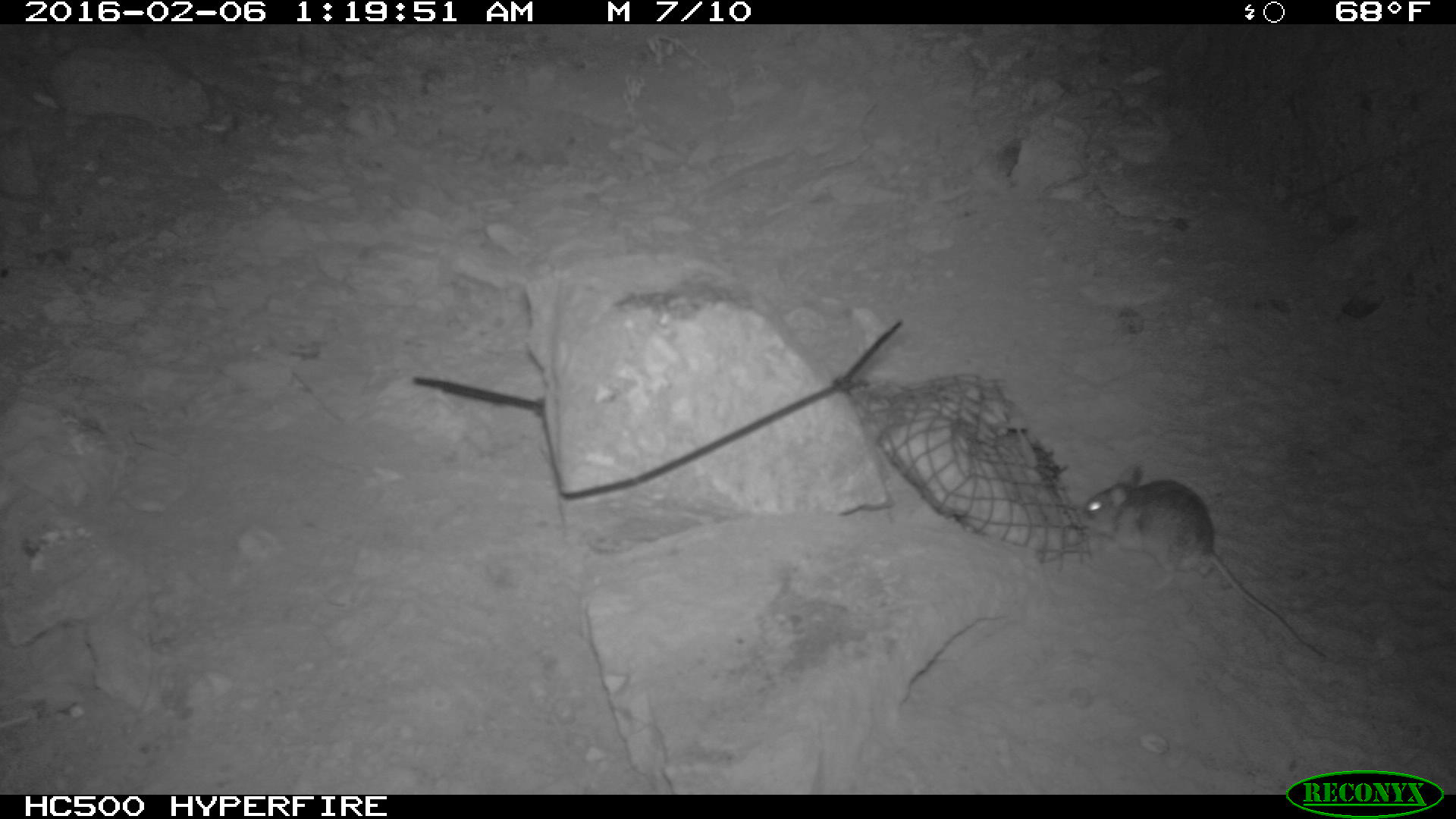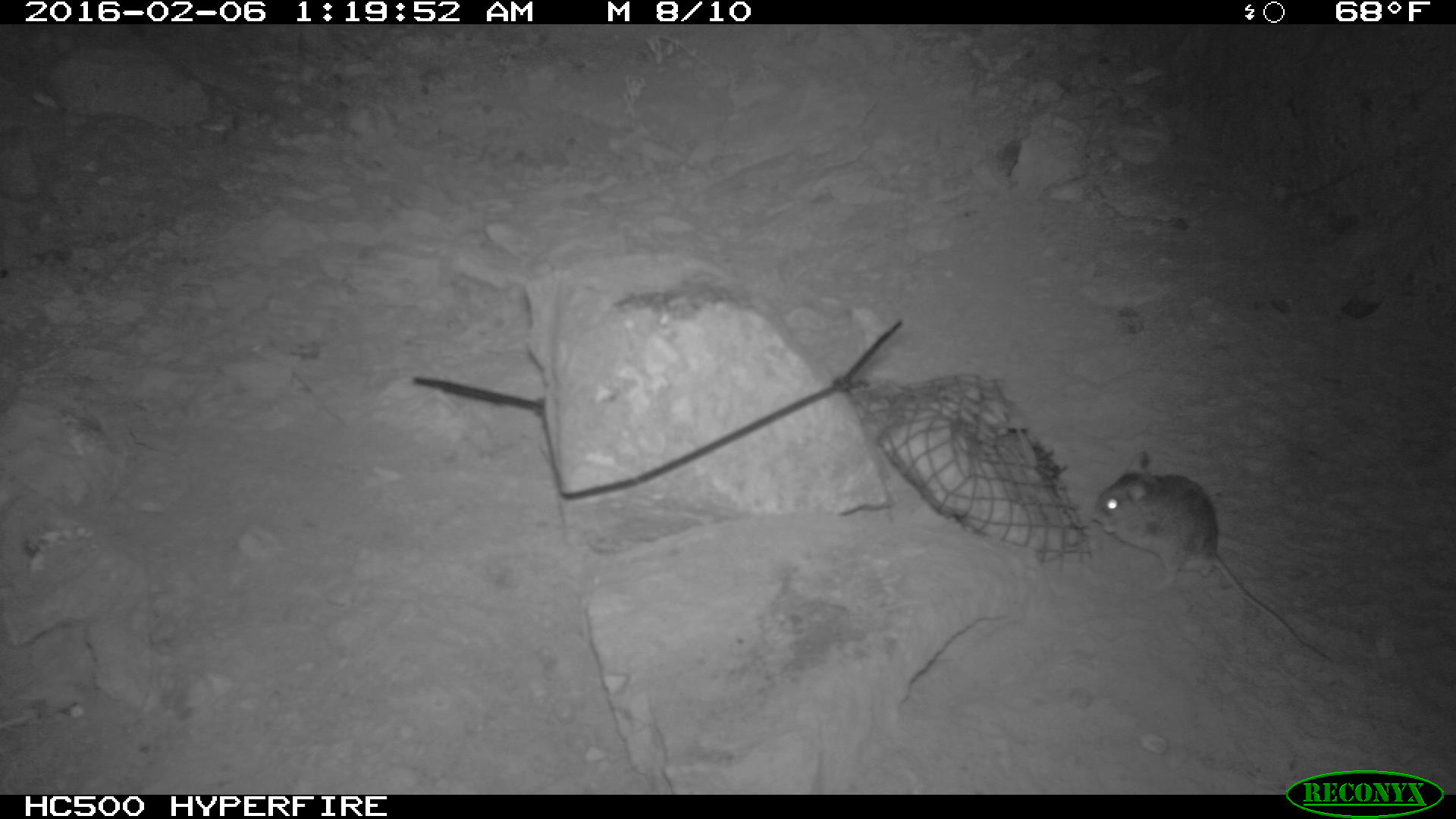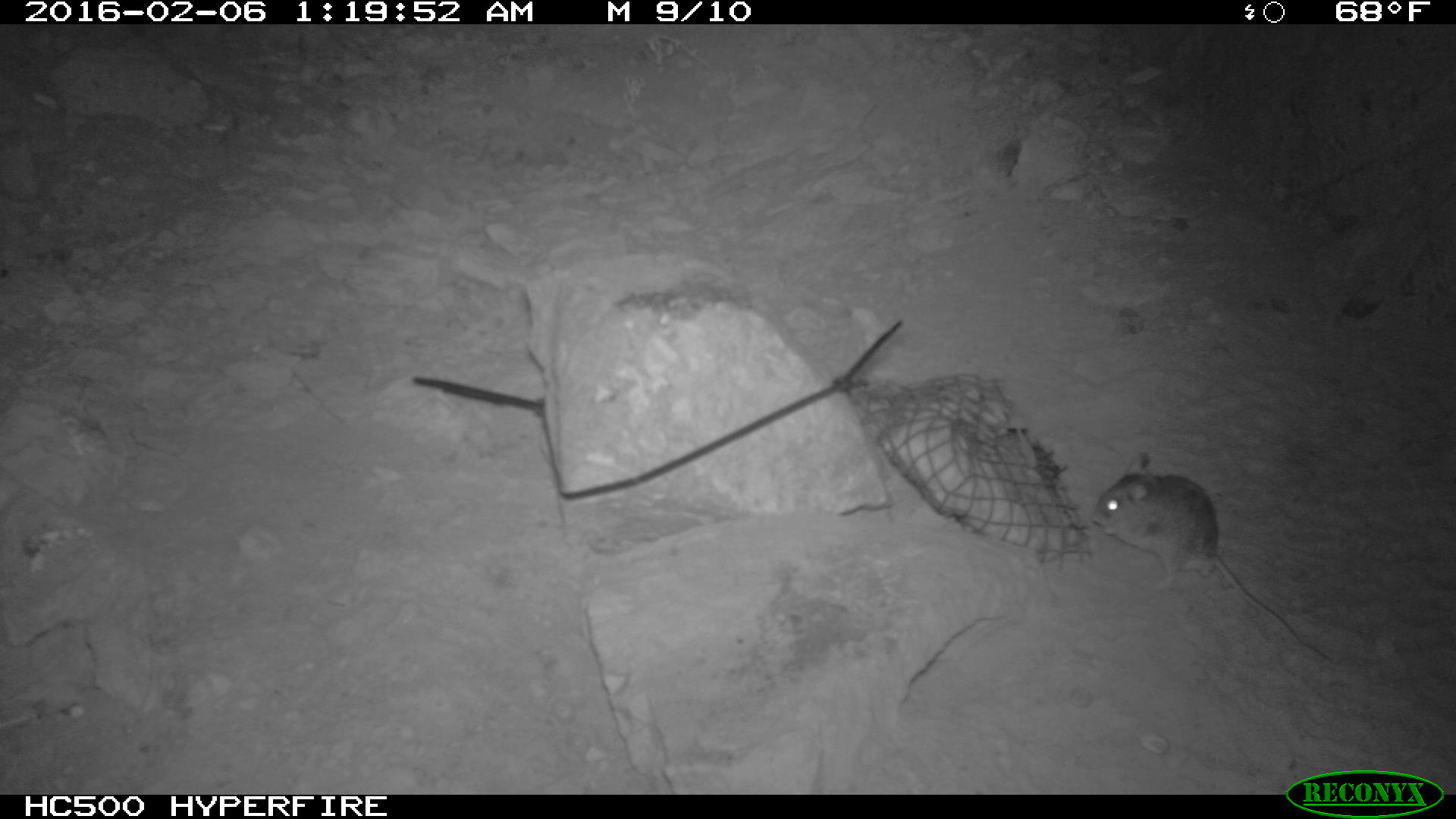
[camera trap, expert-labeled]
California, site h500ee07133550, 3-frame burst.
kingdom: Animalia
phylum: Chordata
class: Mammalia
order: Rodentia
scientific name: Rodentia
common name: rodent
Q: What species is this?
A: Rodent (Rodentia).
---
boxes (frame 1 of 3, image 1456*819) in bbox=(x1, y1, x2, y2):
rodent: bbox=(1074, 466, 1323, 657)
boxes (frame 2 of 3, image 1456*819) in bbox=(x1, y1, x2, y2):
rodent: bbox=(1087, 447, 1335, 662)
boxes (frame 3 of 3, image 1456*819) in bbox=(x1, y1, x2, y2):
rodent: bbox=(1092, 450, 1329, 660)